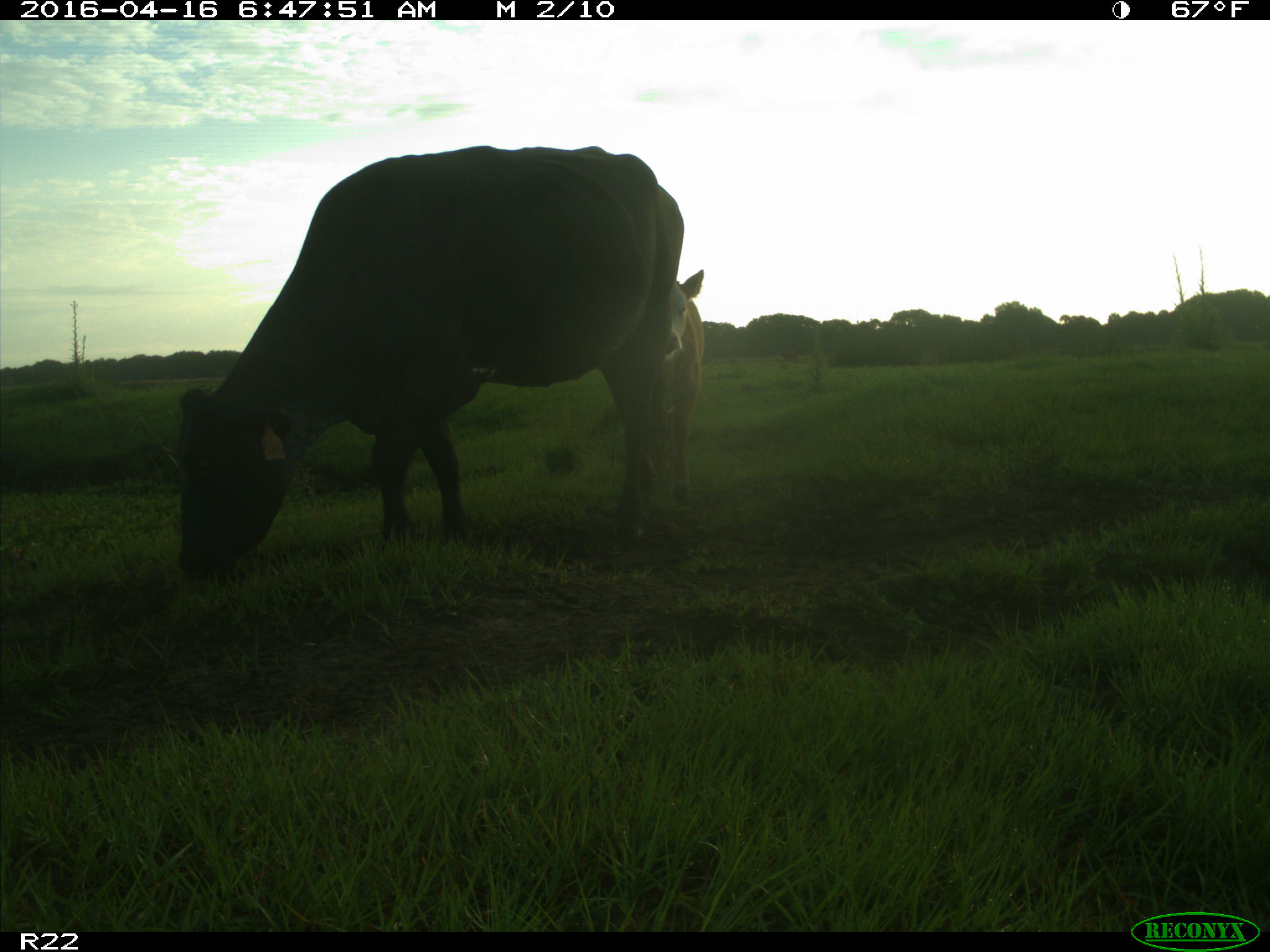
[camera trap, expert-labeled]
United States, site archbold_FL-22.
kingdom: Animalia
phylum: Chordata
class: Mammalia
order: Artiodactyla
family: Bovidae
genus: Bos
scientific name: Bos taurus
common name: domestic cow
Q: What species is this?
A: Bos taurus (domestic cow).